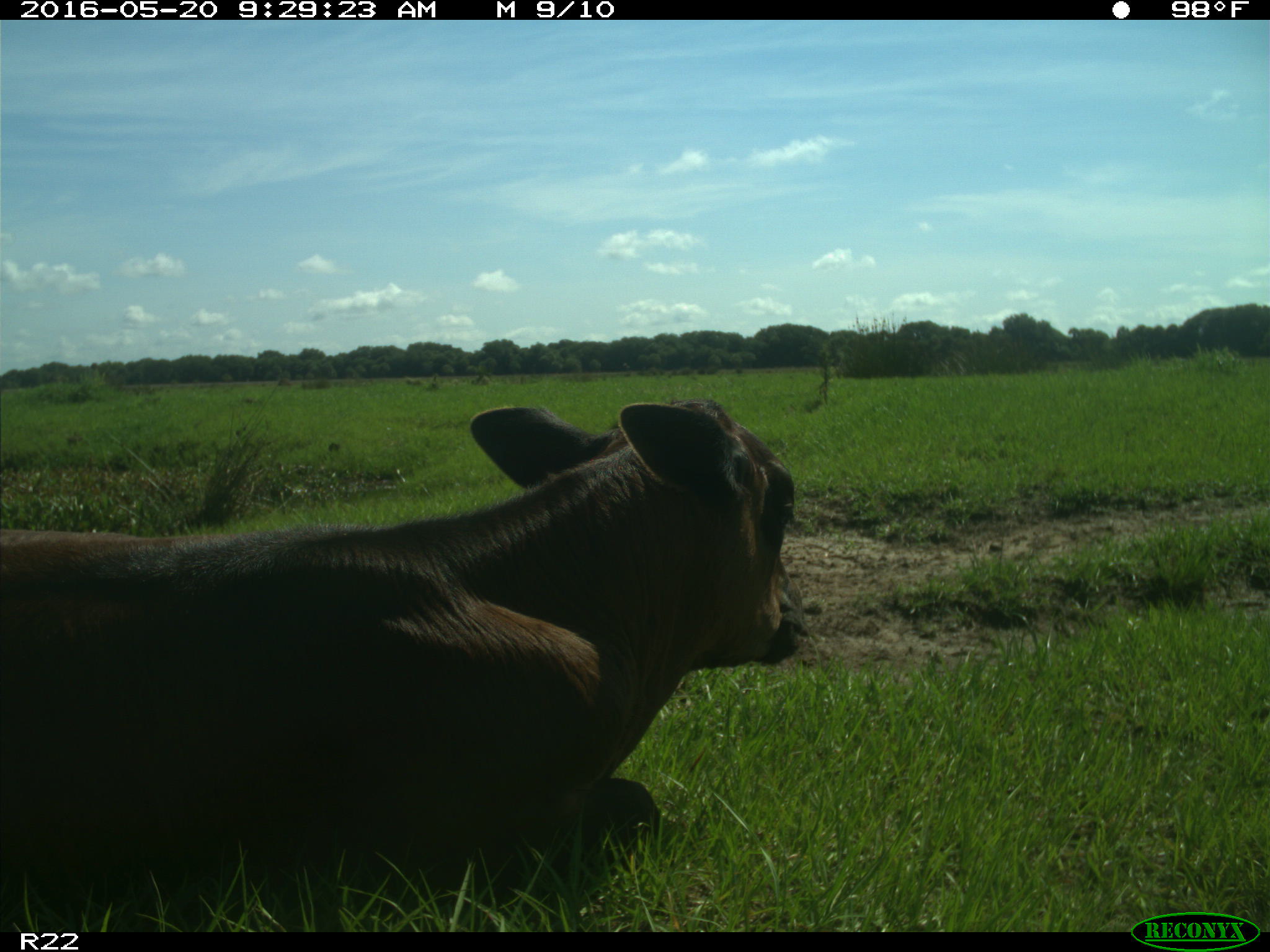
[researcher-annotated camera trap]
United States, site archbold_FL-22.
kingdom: Animalia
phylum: Chordata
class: Mammalia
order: Artiodactyla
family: Bovidae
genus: Bos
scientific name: Bos taurus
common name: domestic cow